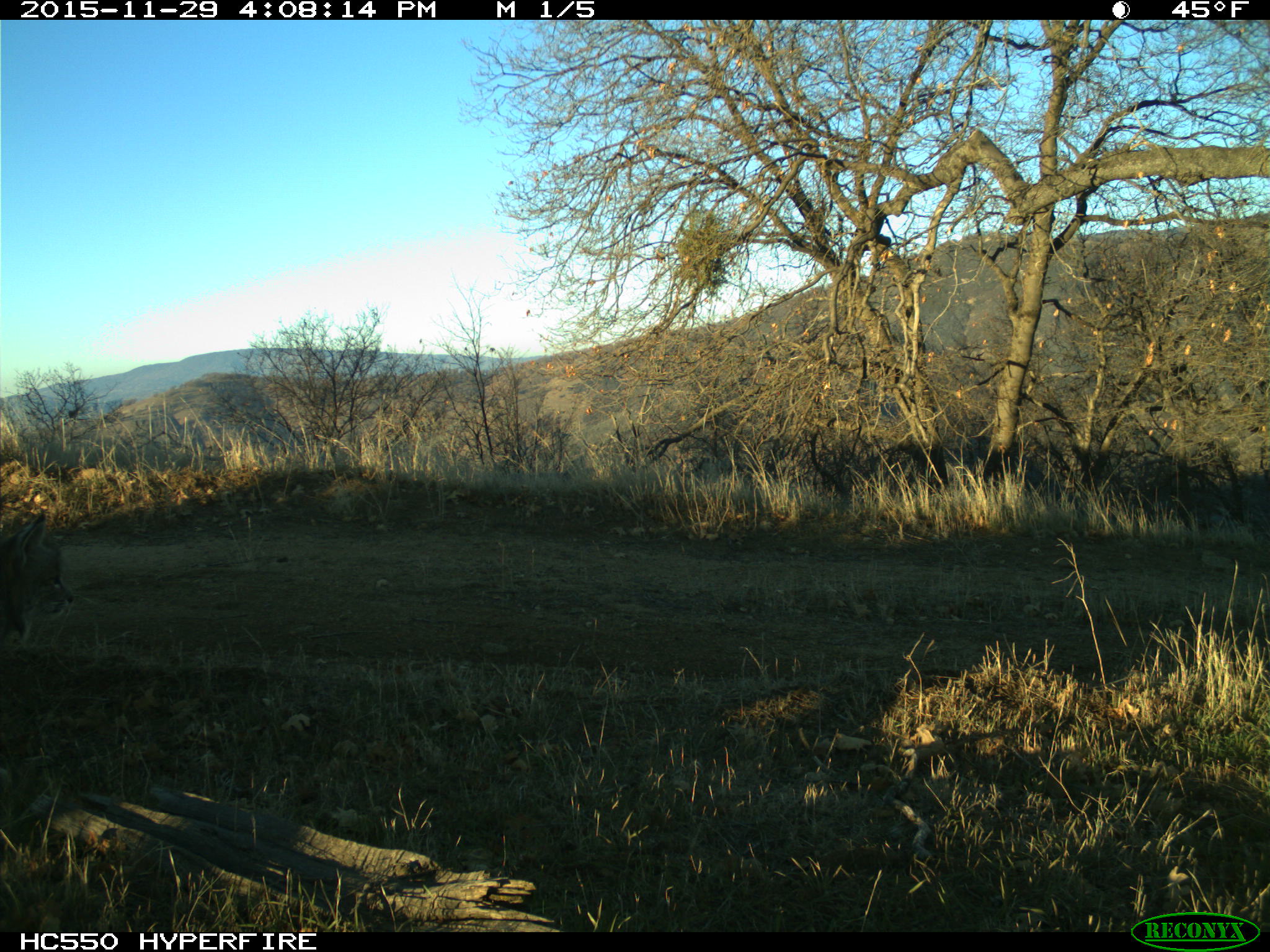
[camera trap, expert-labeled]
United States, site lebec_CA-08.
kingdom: Animalia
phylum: Chordata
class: Mammalia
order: Carnivora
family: Felidae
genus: Lynx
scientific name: Lynx rufus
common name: bobcat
Lynx rufus (bobcat).